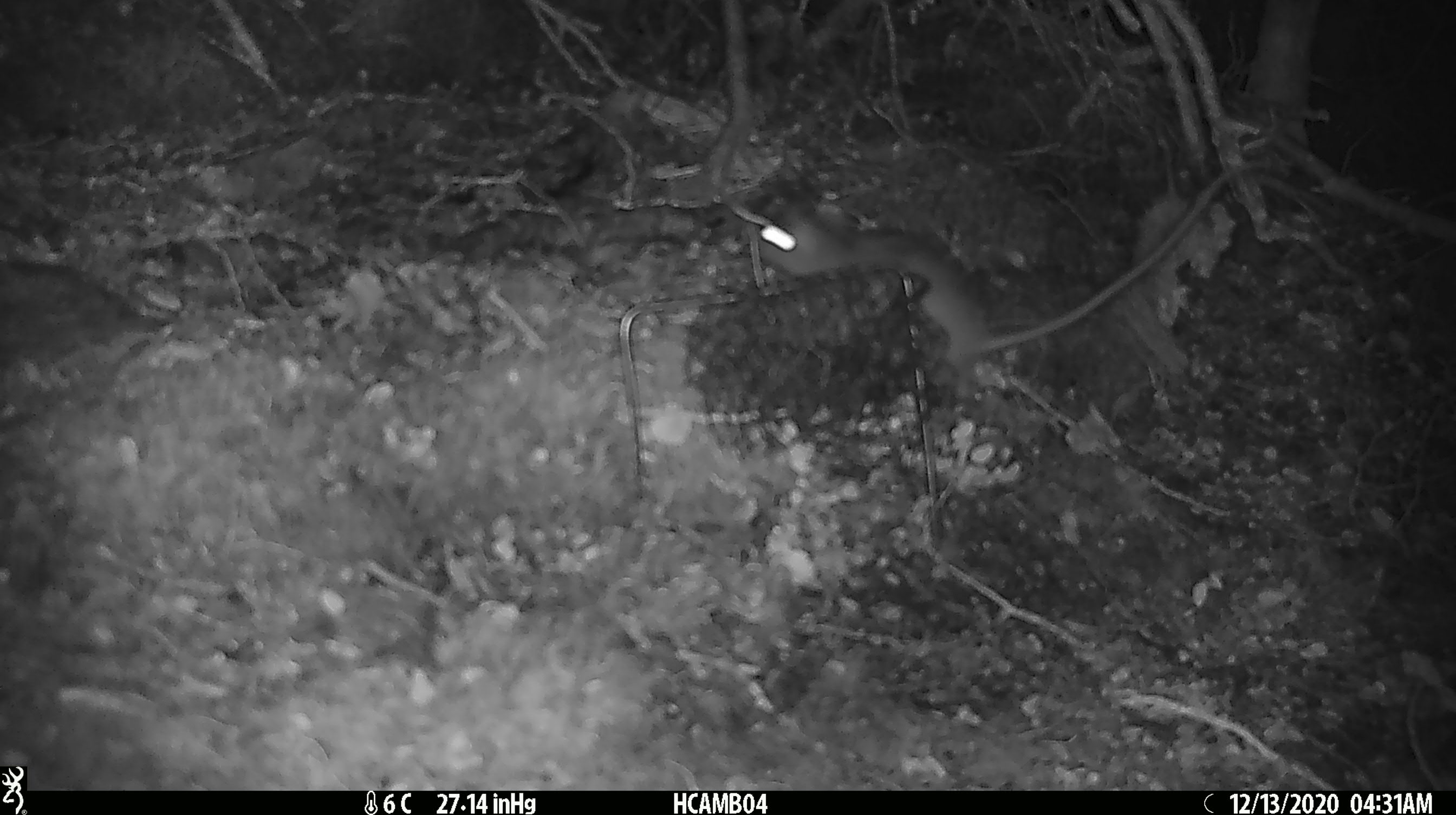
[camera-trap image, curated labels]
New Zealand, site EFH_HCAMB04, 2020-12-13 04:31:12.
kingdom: Animalia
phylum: Chordata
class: Mammalia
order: Rodentia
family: Muridae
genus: Rattus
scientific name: Rattus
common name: rat